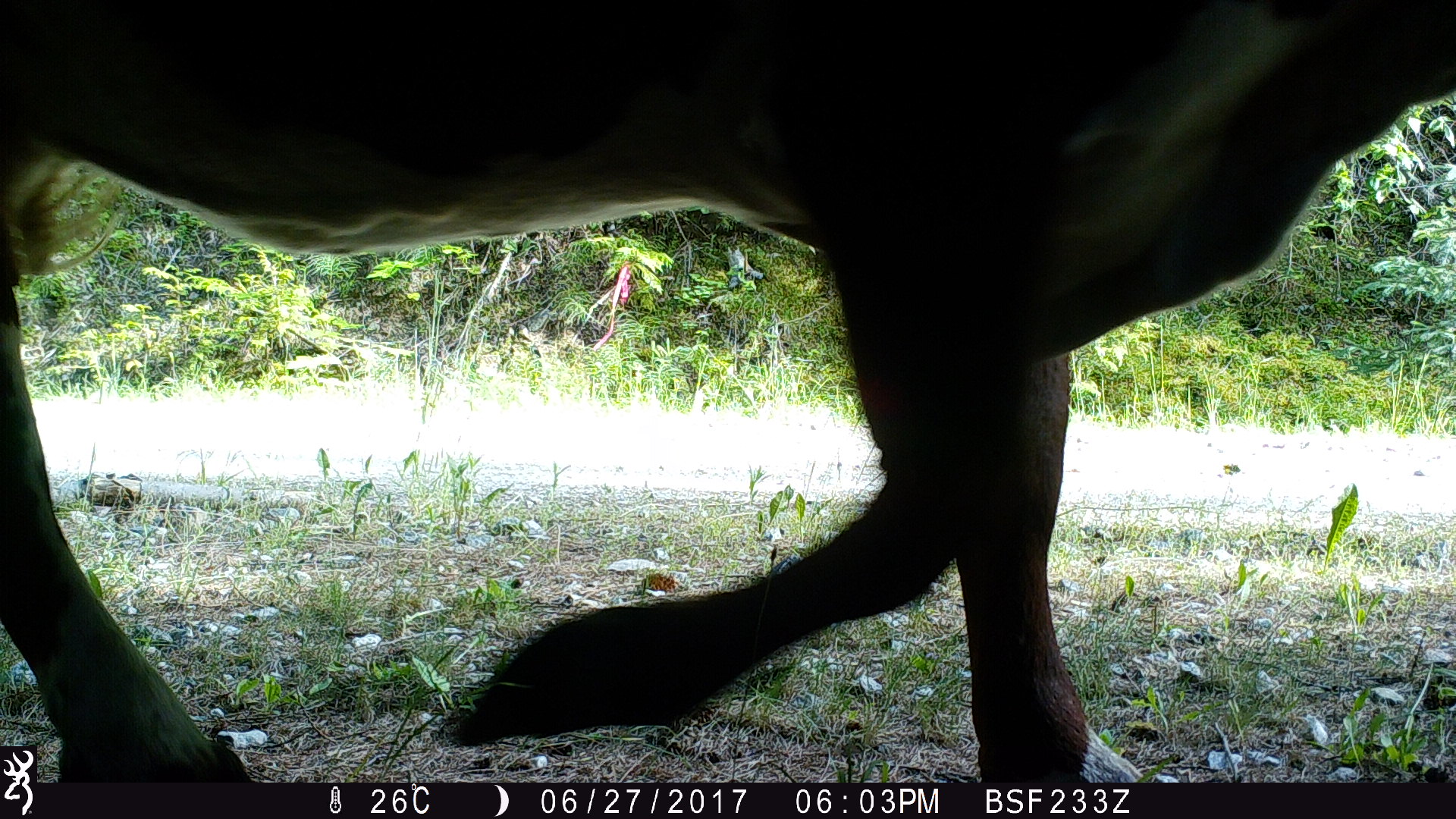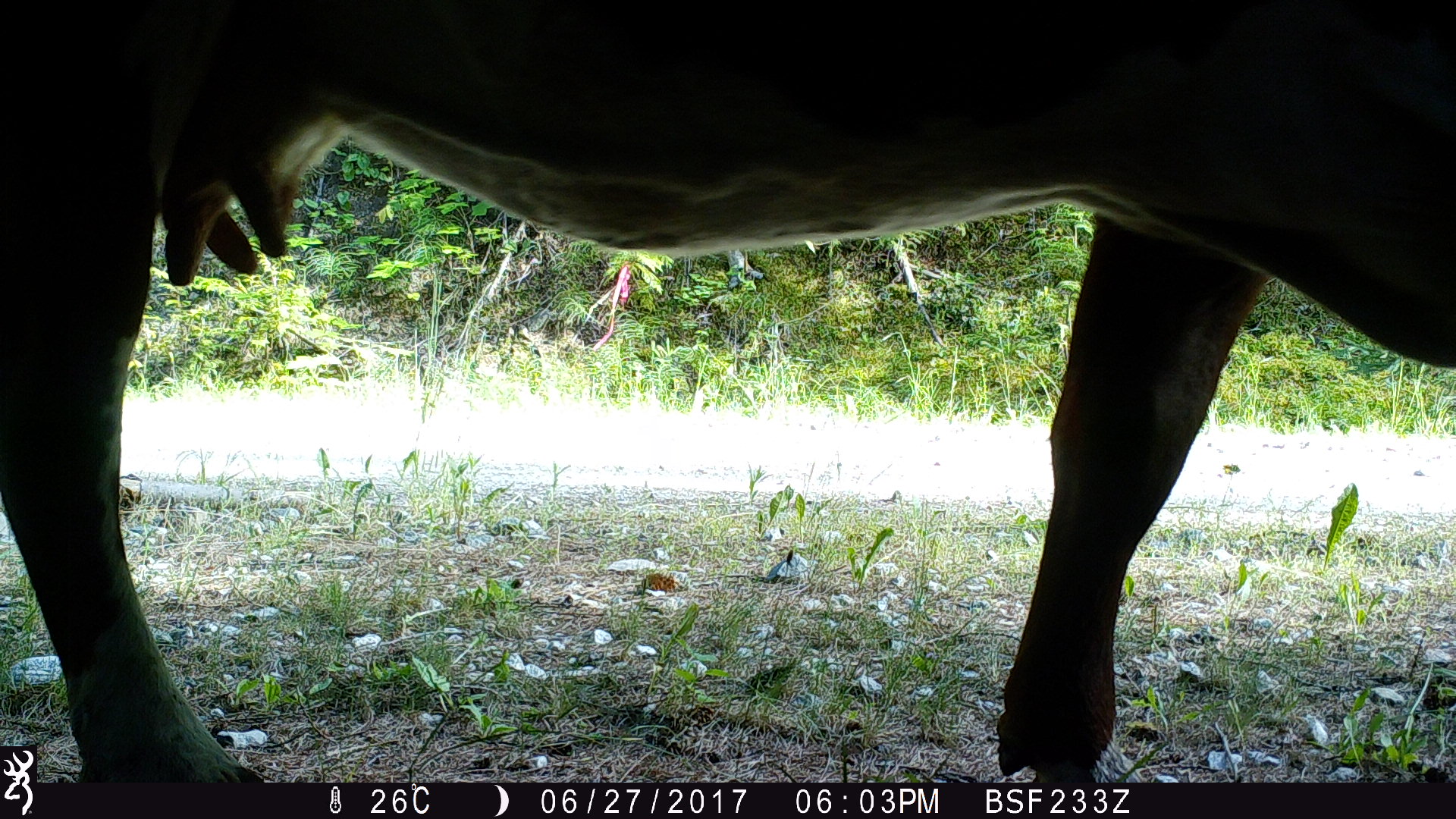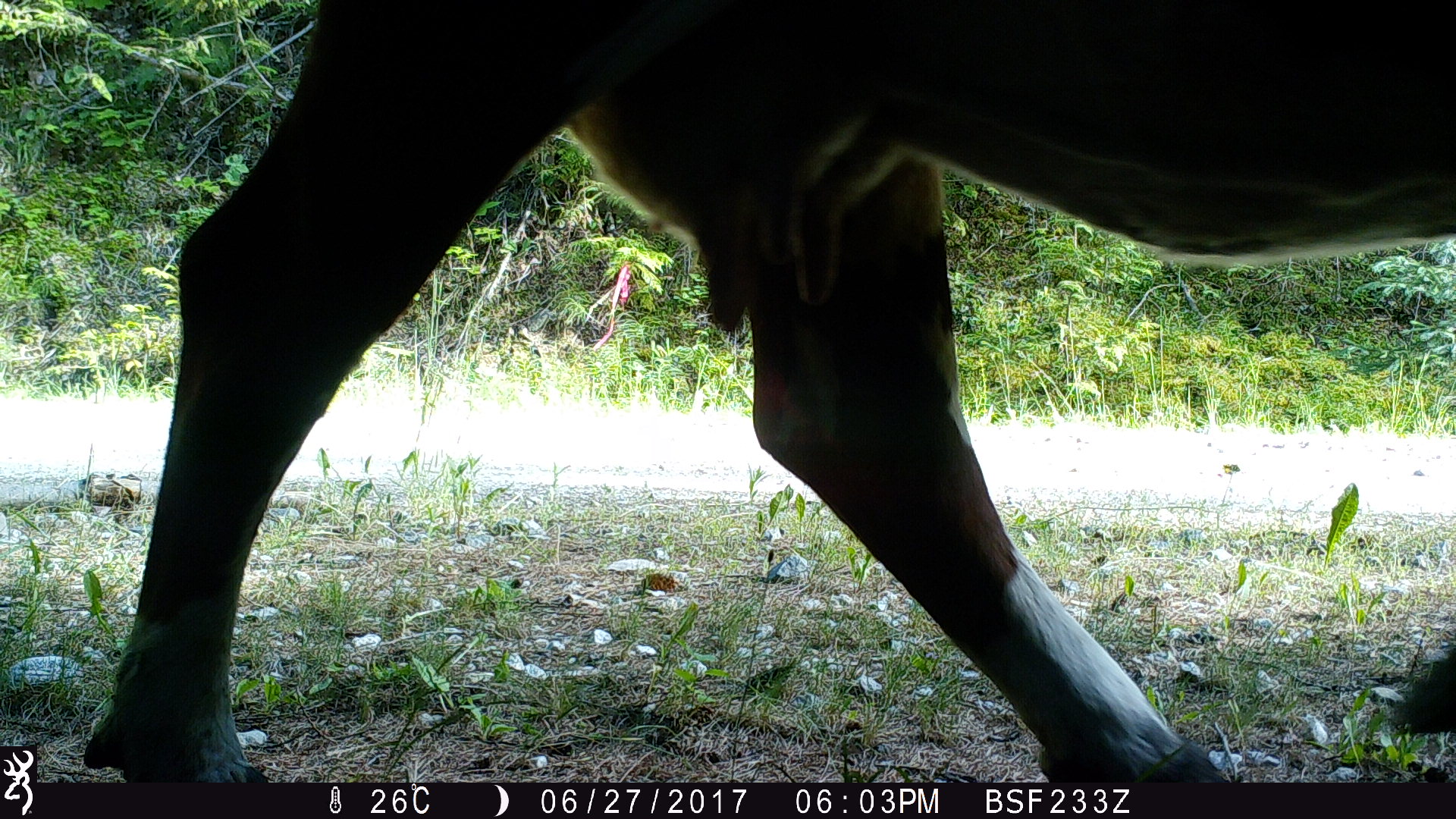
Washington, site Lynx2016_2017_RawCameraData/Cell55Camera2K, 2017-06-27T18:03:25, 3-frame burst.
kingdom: Animalia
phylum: Chordata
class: Mammalia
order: Artiodactyla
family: Bovidae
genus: Bos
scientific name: Bos taurus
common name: domestic cattle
Domestic cattle (Bos taurus). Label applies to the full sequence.